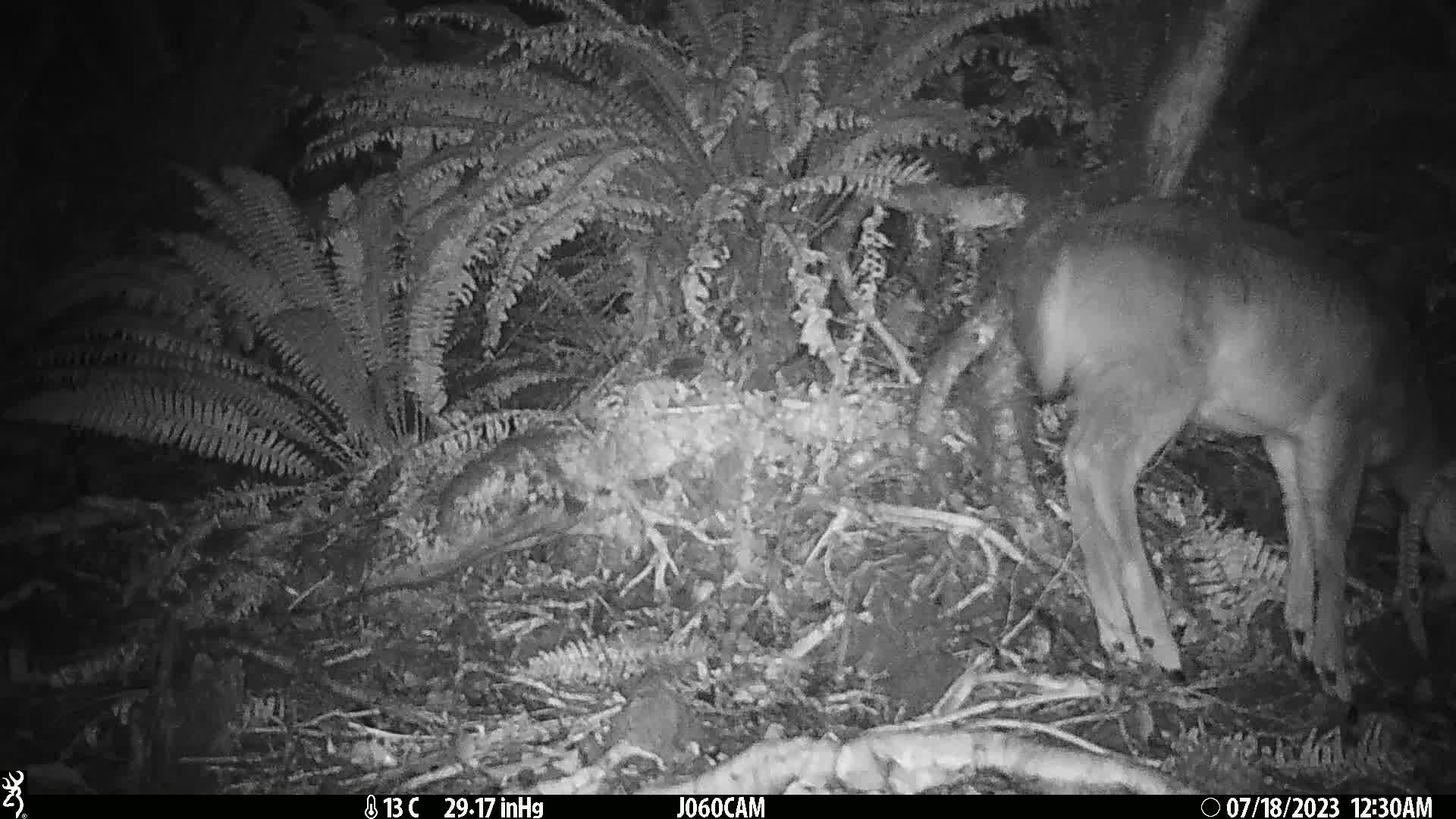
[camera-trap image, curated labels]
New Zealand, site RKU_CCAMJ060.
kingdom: Animalia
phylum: Chordata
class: Mammalia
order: Artiodactyla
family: Cervidae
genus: Odocoileus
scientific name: Odocoileus virginianus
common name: white-tailed deer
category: white tailed deer